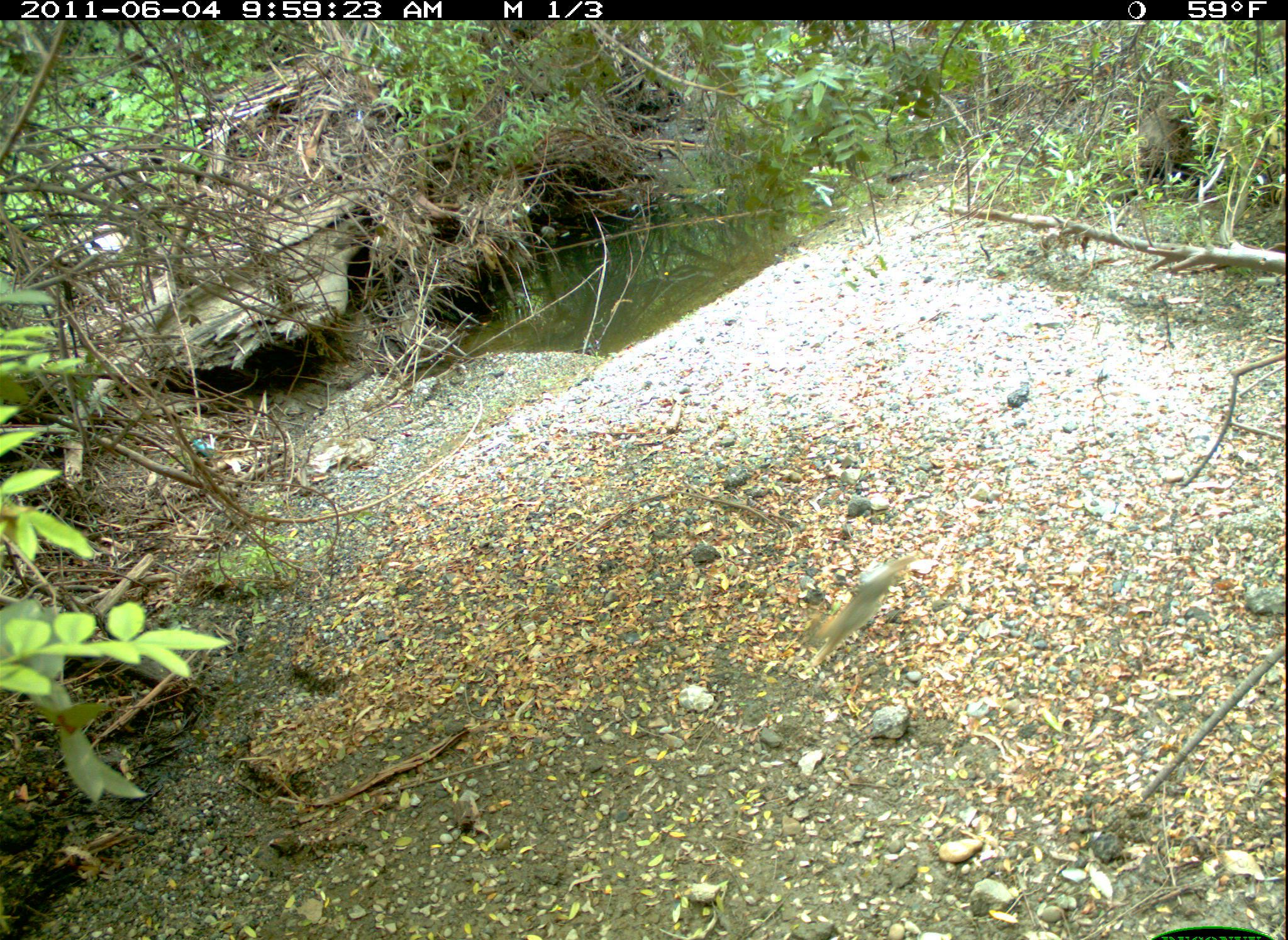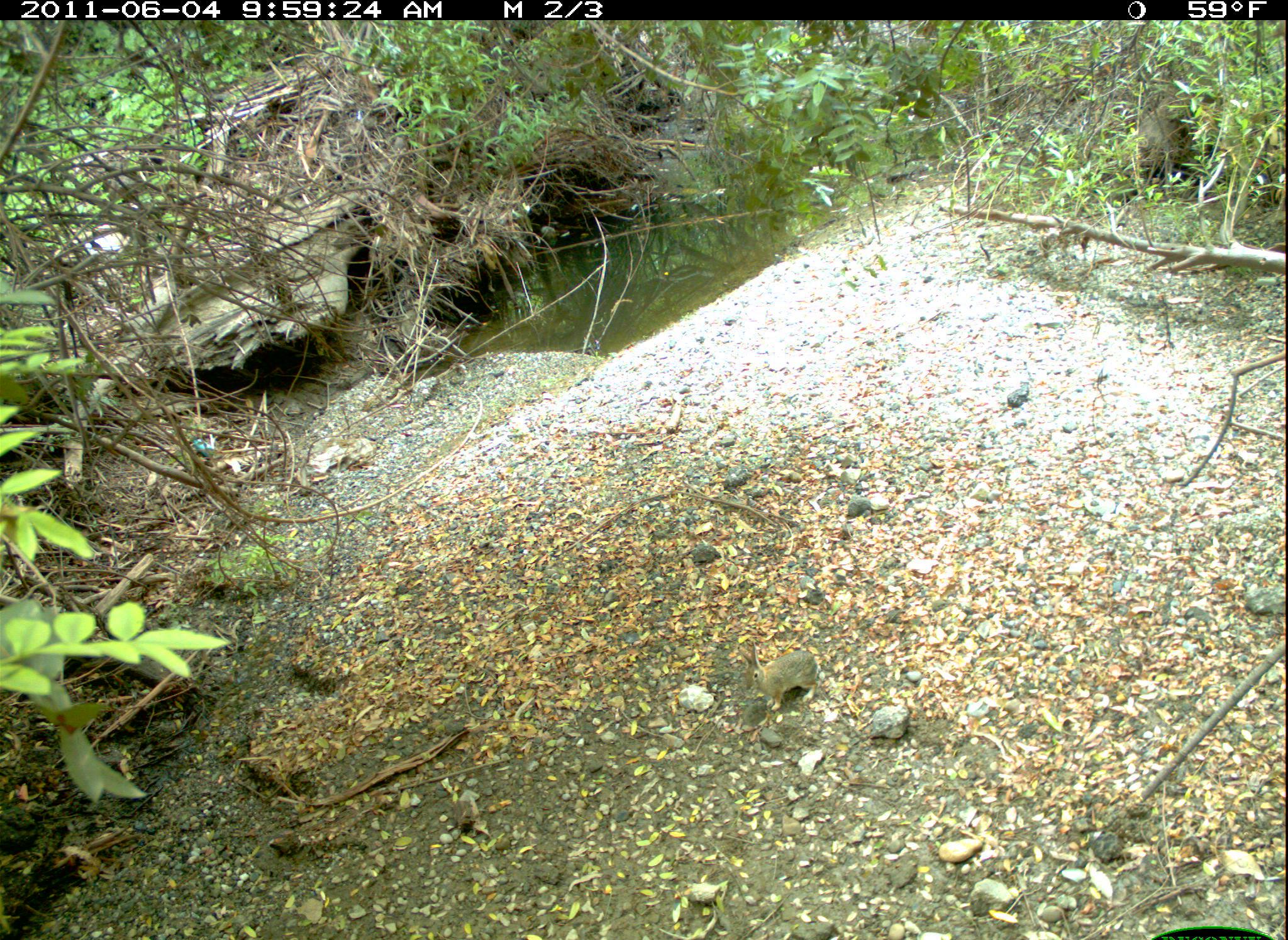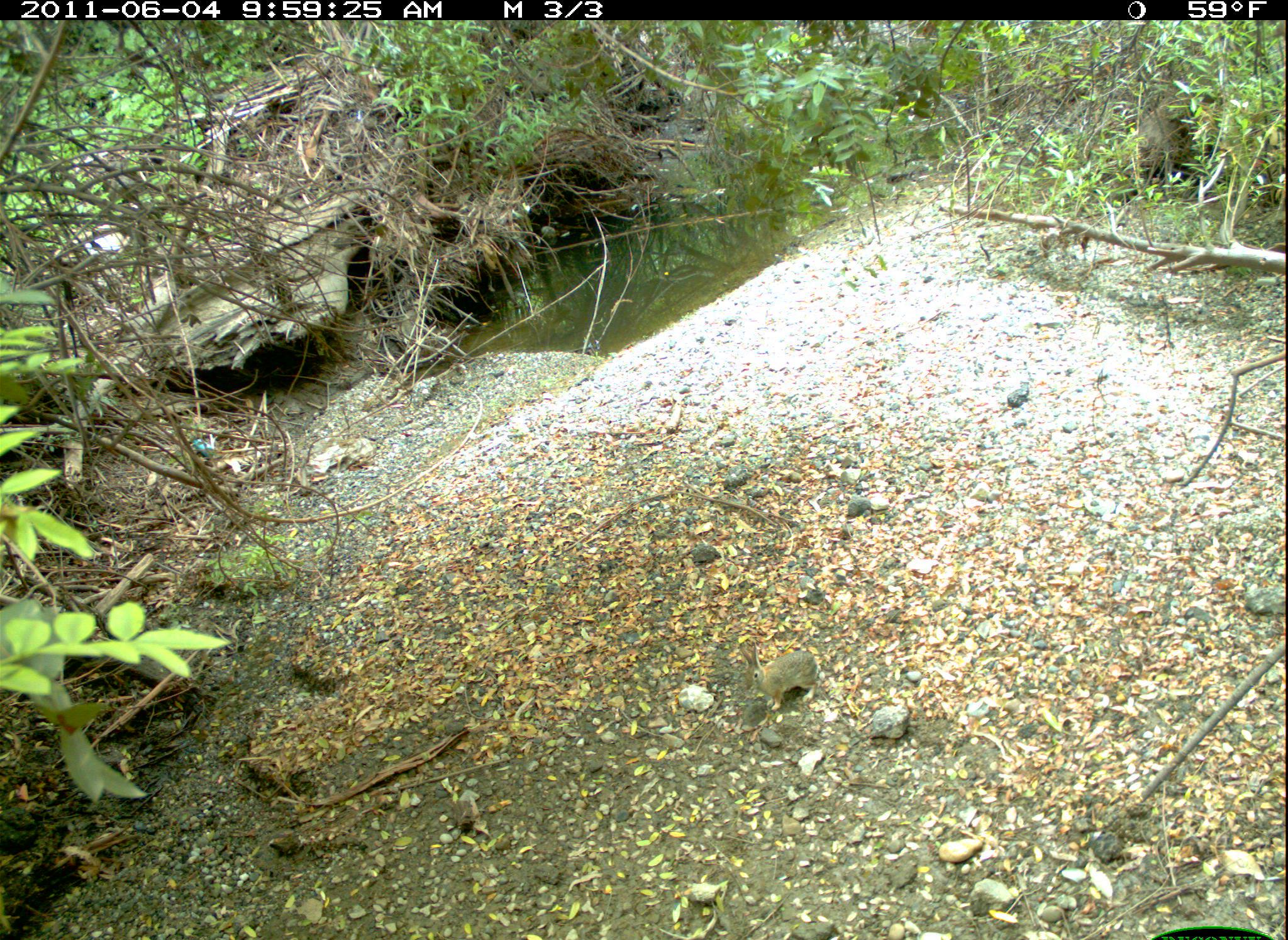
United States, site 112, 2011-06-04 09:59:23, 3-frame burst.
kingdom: Animalia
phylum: Chordata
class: Mammalia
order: Lagomorpha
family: Leporidae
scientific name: Leporidae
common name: rabbits and hares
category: rabbit